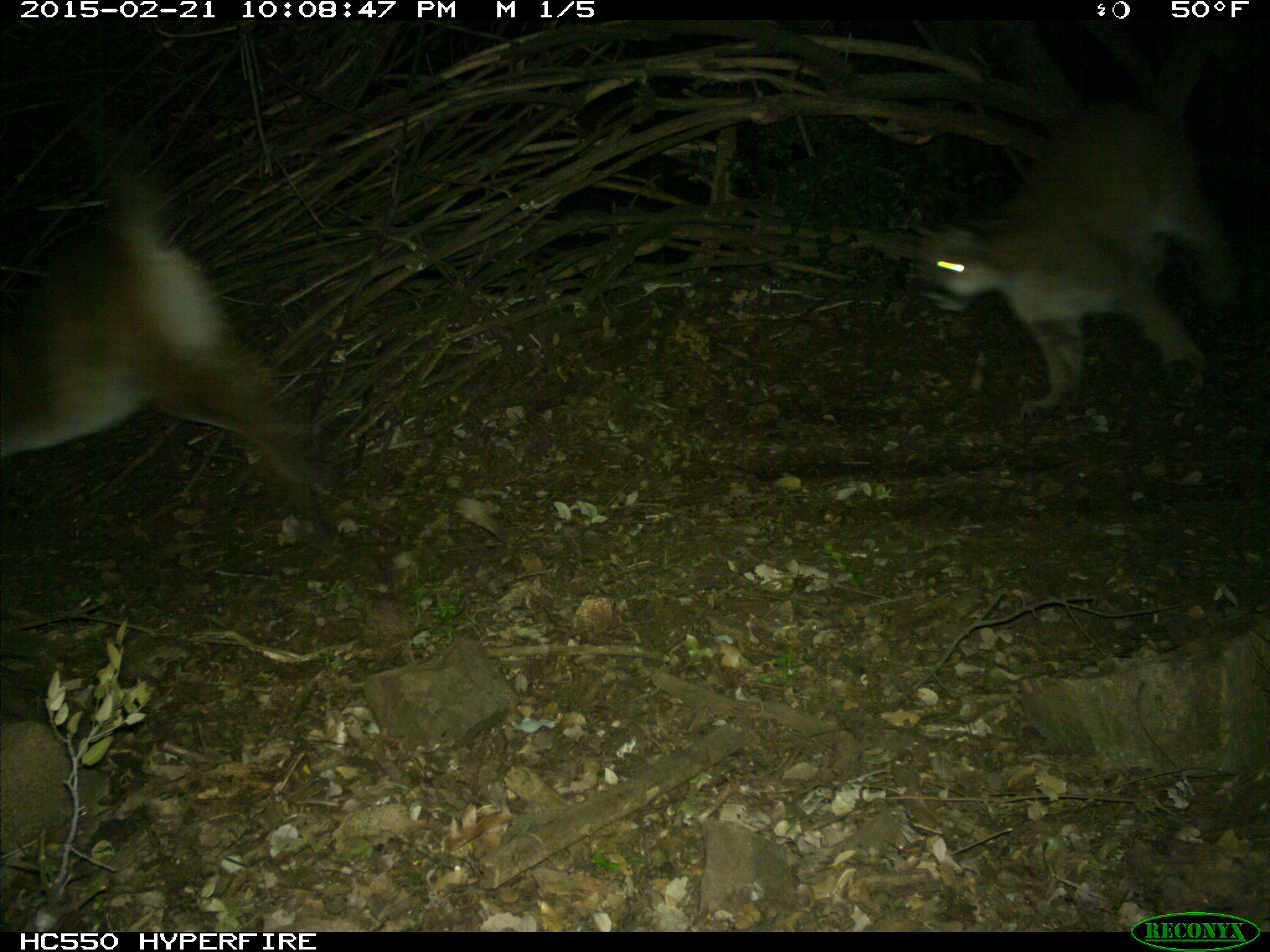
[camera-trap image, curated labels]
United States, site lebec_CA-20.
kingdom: Animalia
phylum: Chordata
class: Mammalia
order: Carnivora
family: Felidae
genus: Puma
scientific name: Puma concolor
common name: mountain lion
Puma concolor (mountain lion).